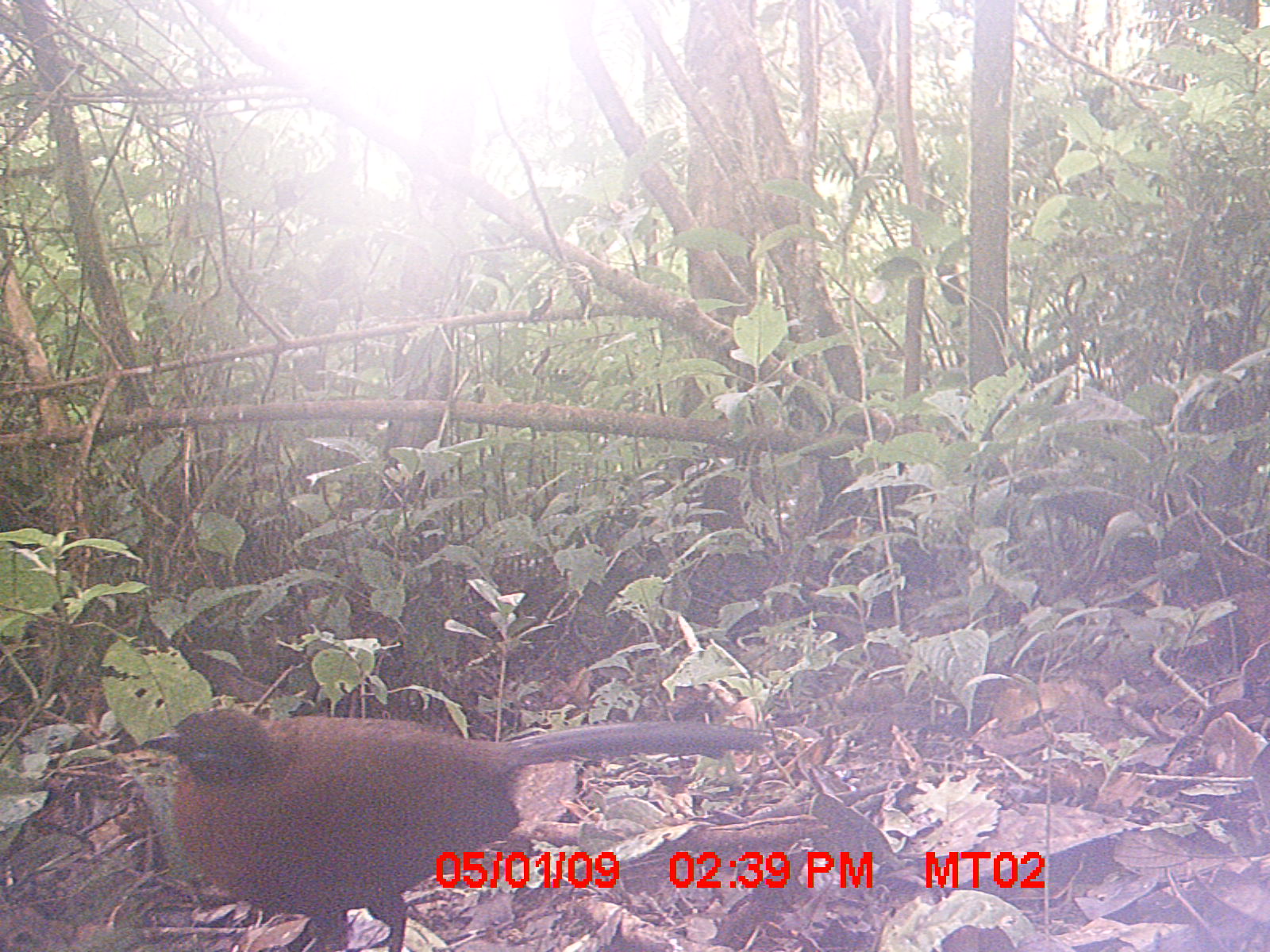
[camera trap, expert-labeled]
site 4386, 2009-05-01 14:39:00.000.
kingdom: Animalia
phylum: Chordata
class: Aves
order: Cuculiformes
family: Cuculidae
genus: Coua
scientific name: Coua serriana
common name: red-breasted coua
Coua serriana (red-breasted coua), count 1.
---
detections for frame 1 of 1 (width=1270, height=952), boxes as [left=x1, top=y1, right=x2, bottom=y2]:
coua serriana: [left=134, top=703, right=778, bottom=947]